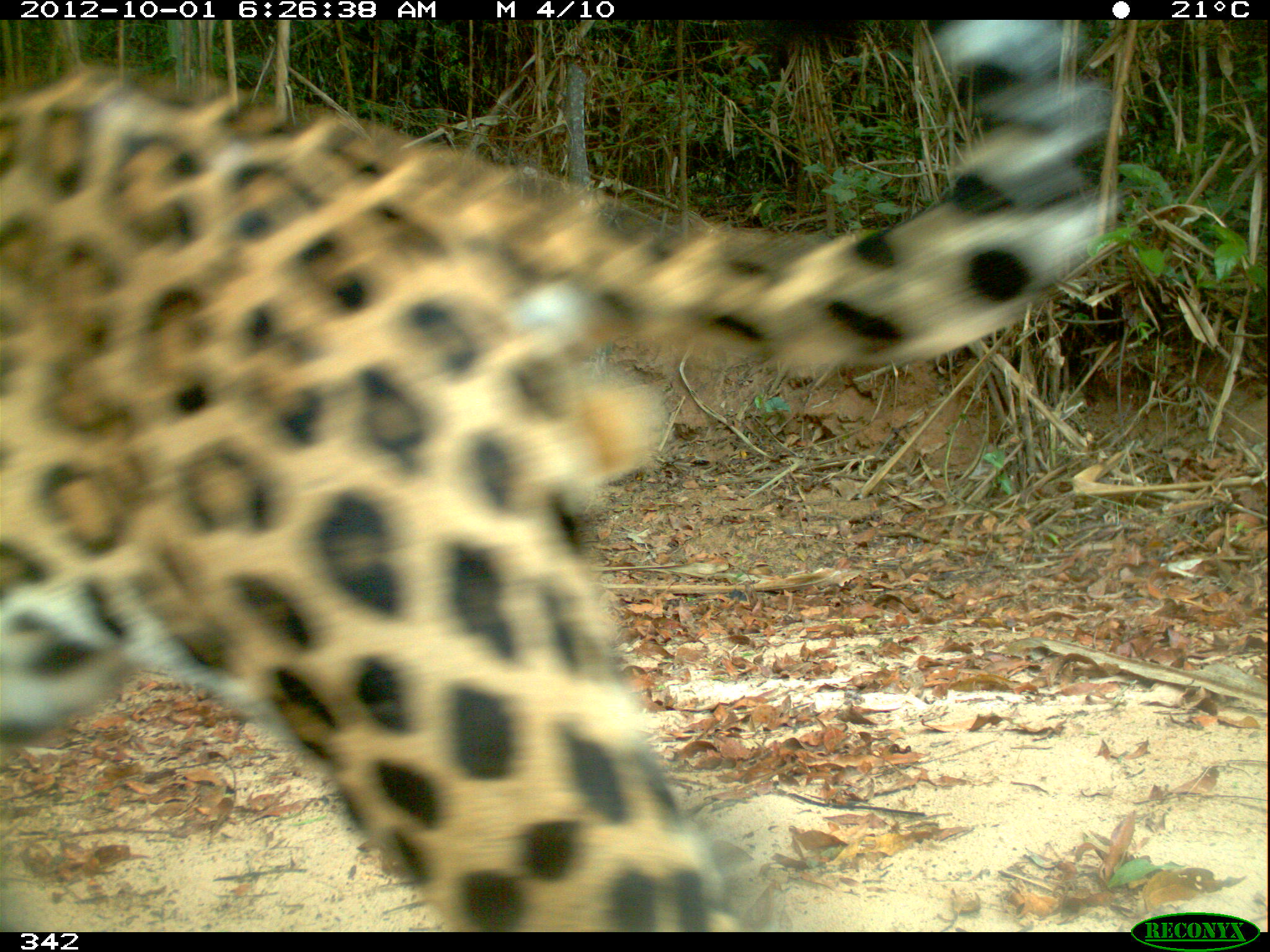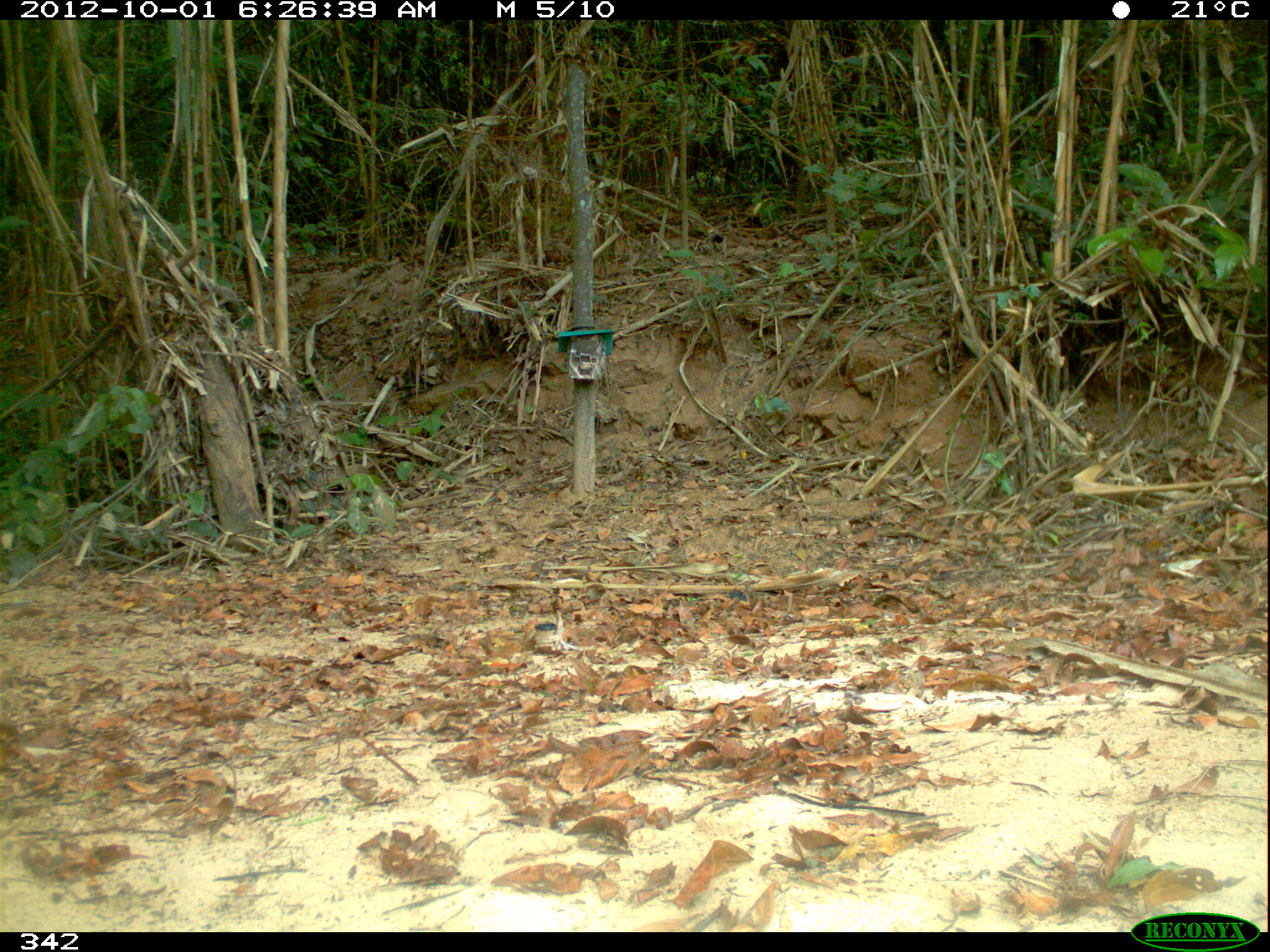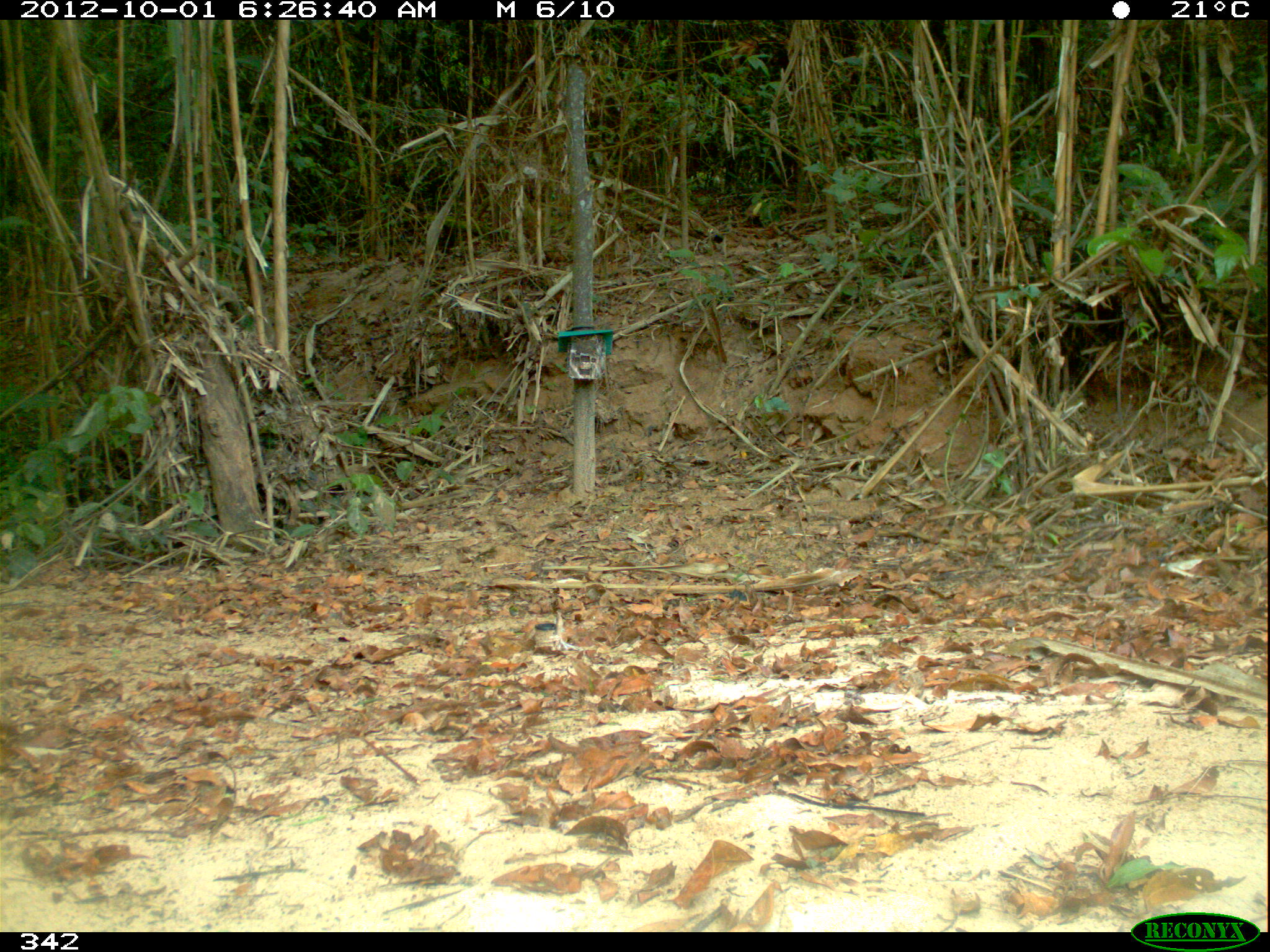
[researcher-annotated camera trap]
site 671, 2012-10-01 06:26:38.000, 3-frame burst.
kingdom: Animalia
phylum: Chordata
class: Mammalia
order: Carnivora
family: Felidae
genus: Panthera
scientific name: Panthera onca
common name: jaguar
Panthera onca (jaguar).